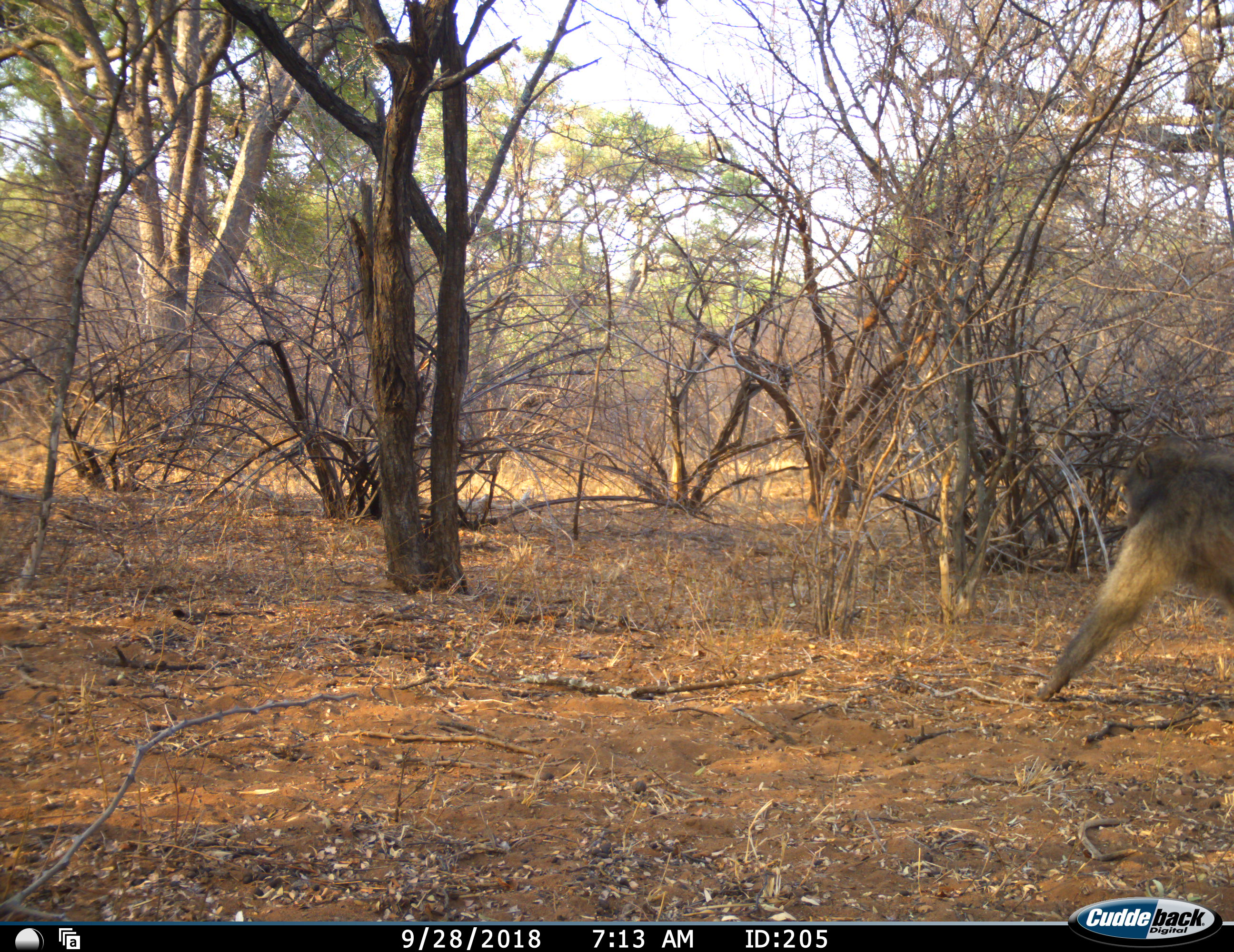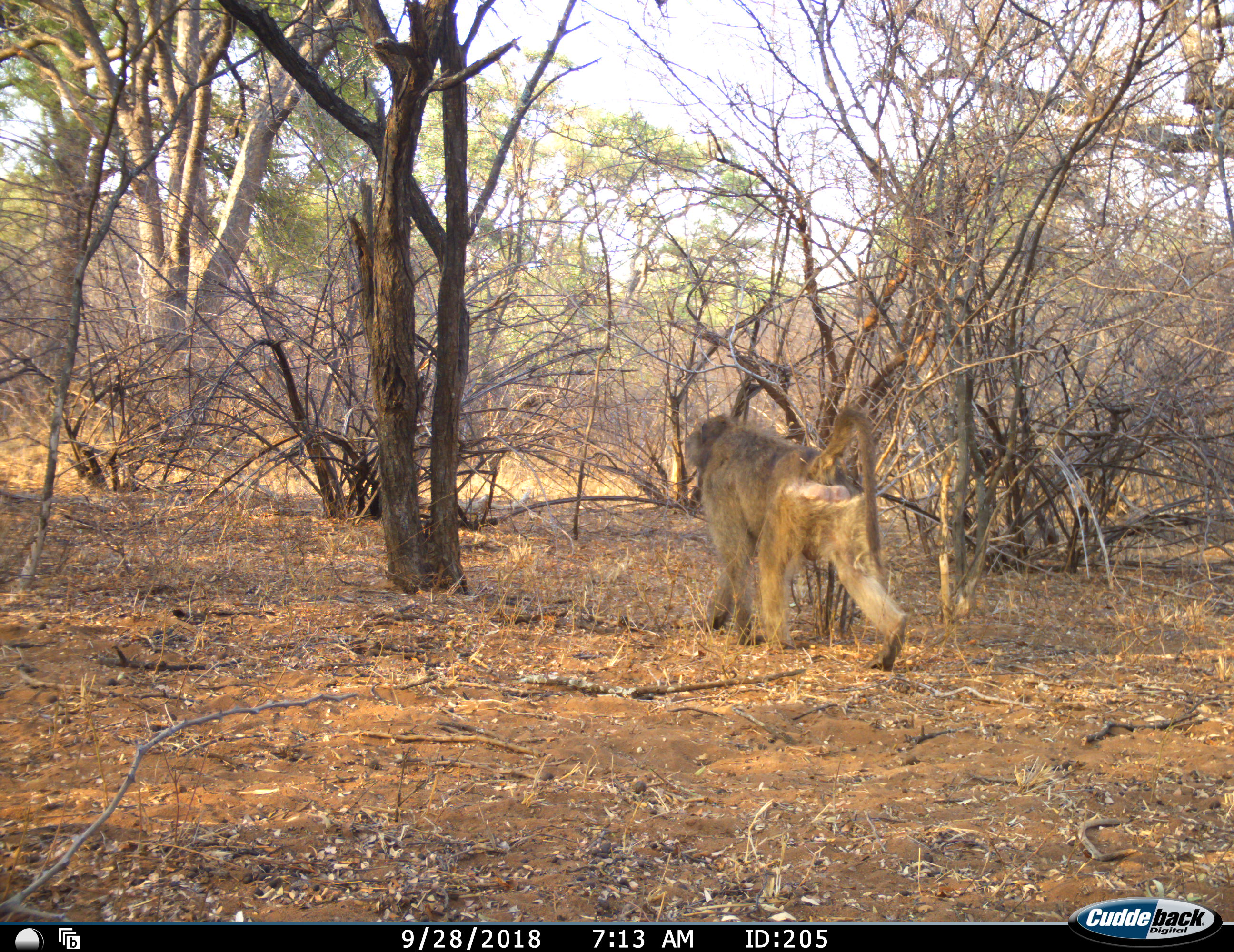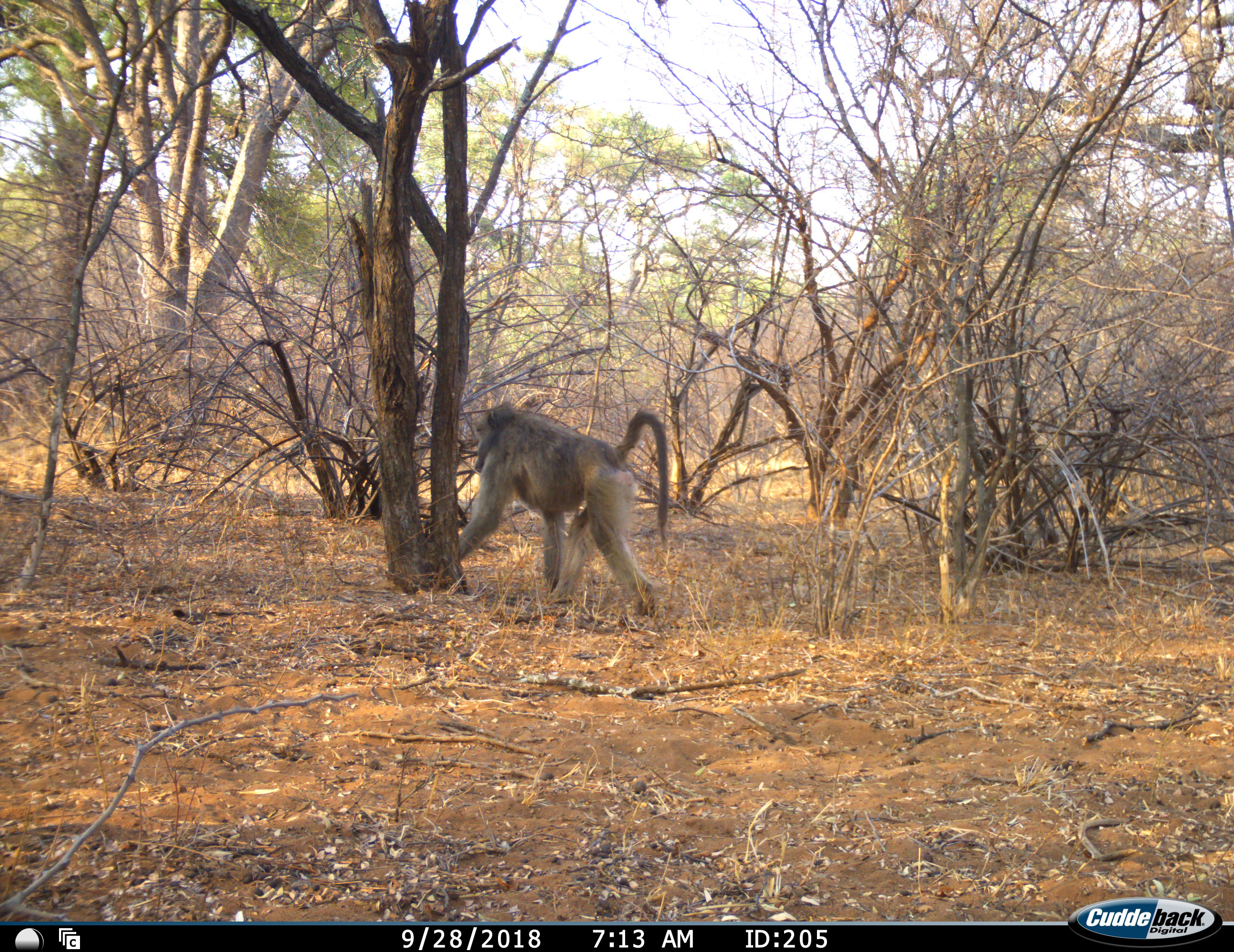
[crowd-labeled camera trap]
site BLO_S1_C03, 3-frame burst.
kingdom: Animalia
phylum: Chordata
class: Mammalia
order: Primates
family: Cercopithecidae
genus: Papio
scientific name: Papio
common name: baboon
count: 1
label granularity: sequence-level